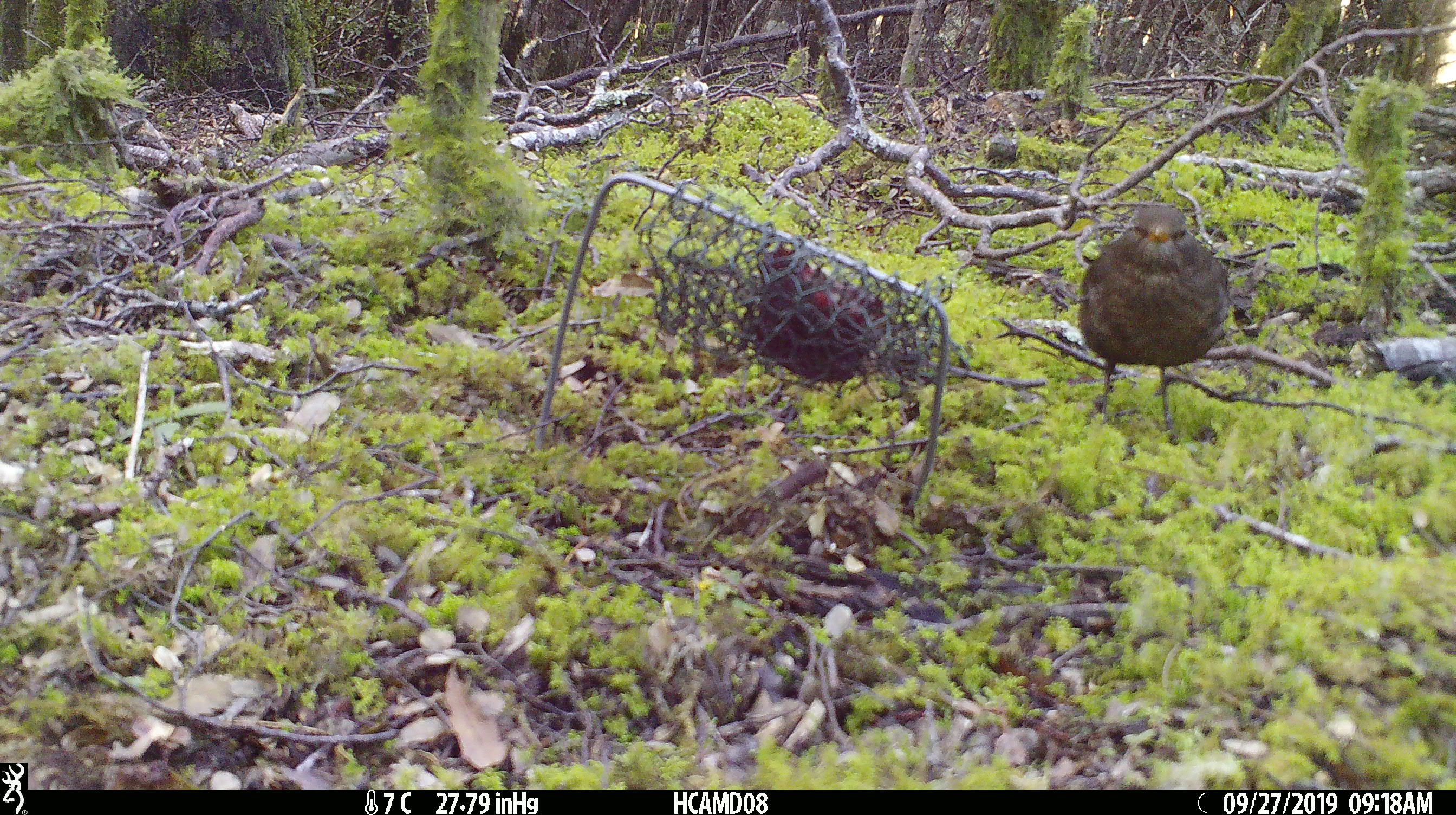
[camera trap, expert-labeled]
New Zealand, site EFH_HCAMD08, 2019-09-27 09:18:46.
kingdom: Animalia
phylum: Chordata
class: Aves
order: Passeriformes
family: Turdidae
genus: Turdus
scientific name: Turdus merula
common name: eurasian blackbird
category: blackbird